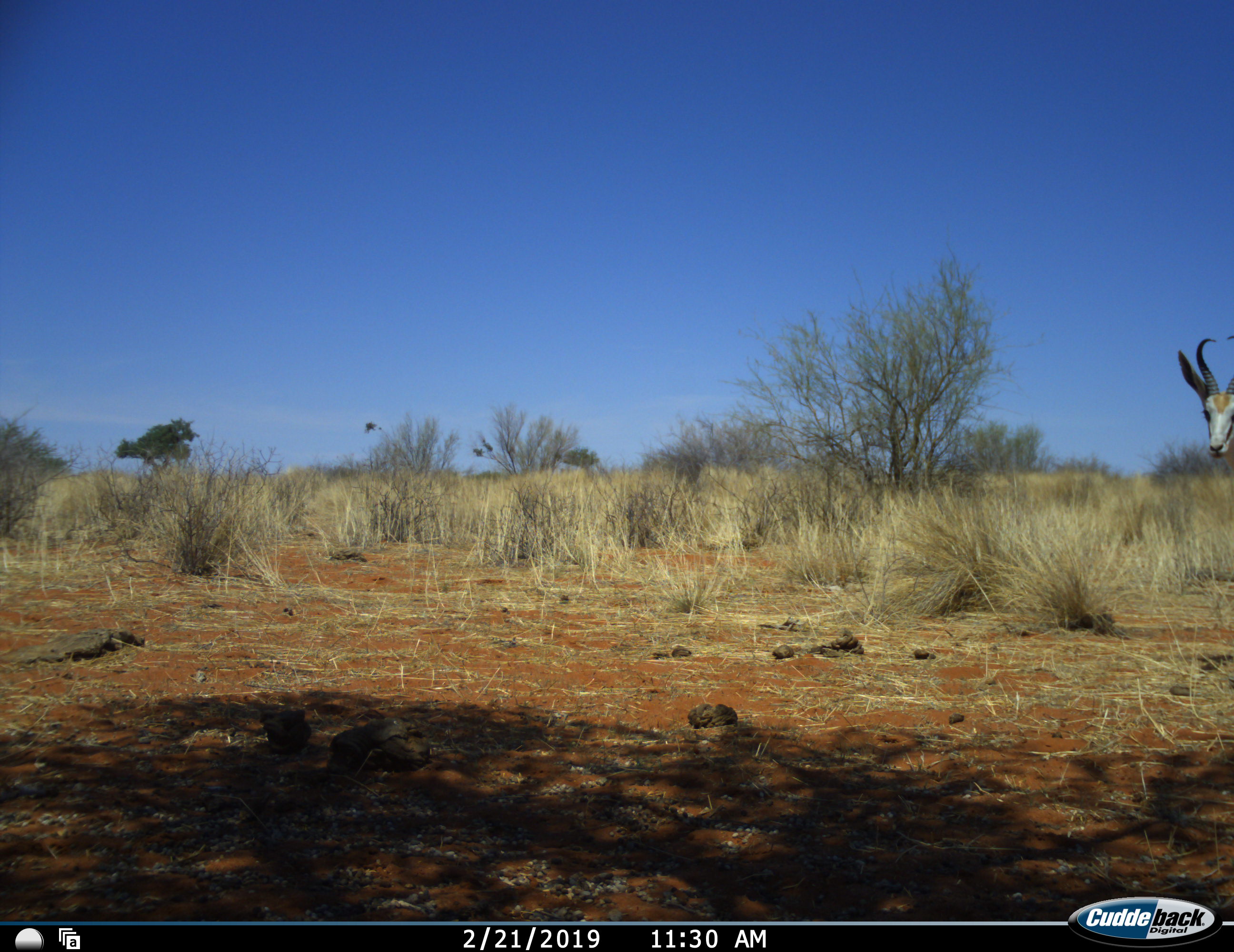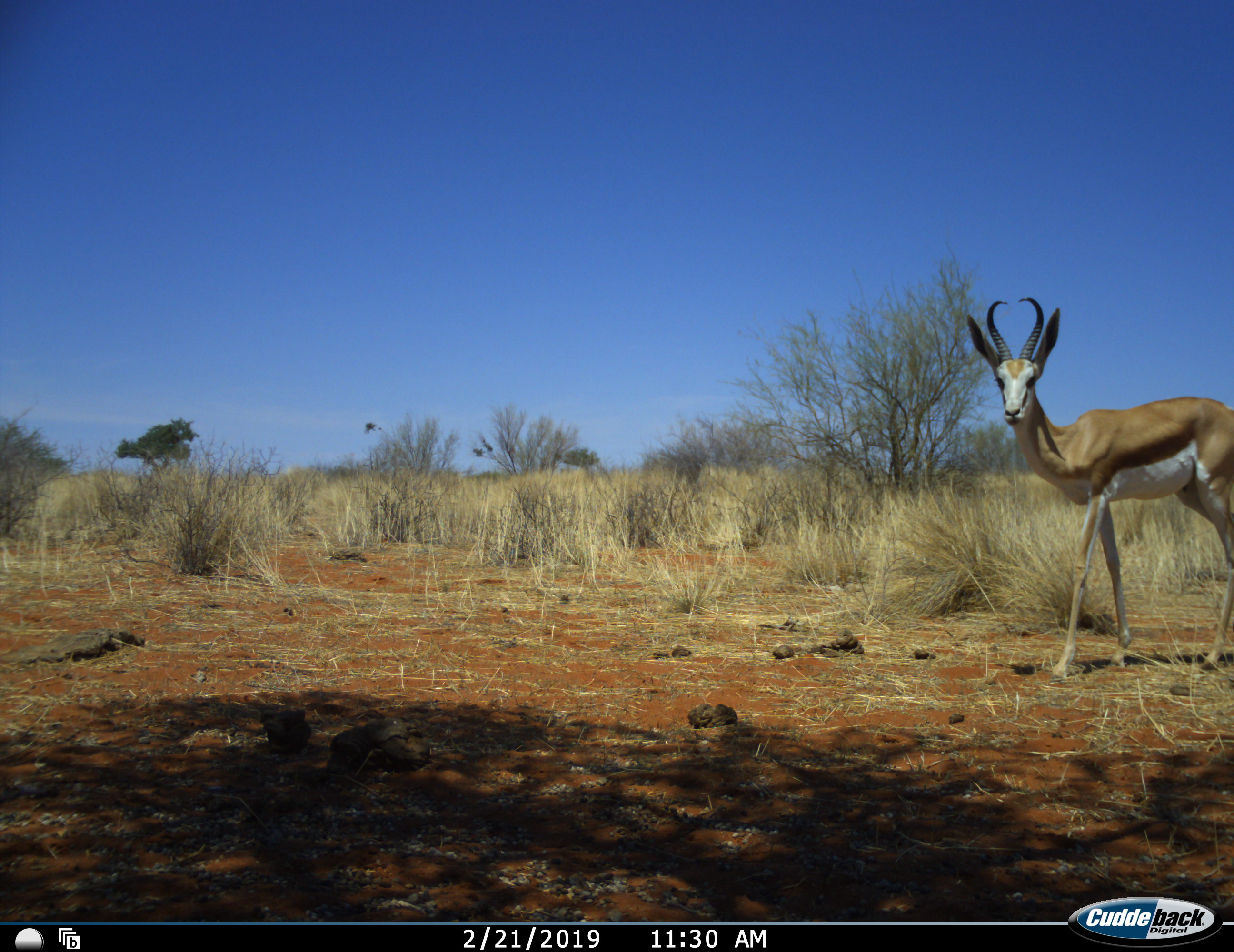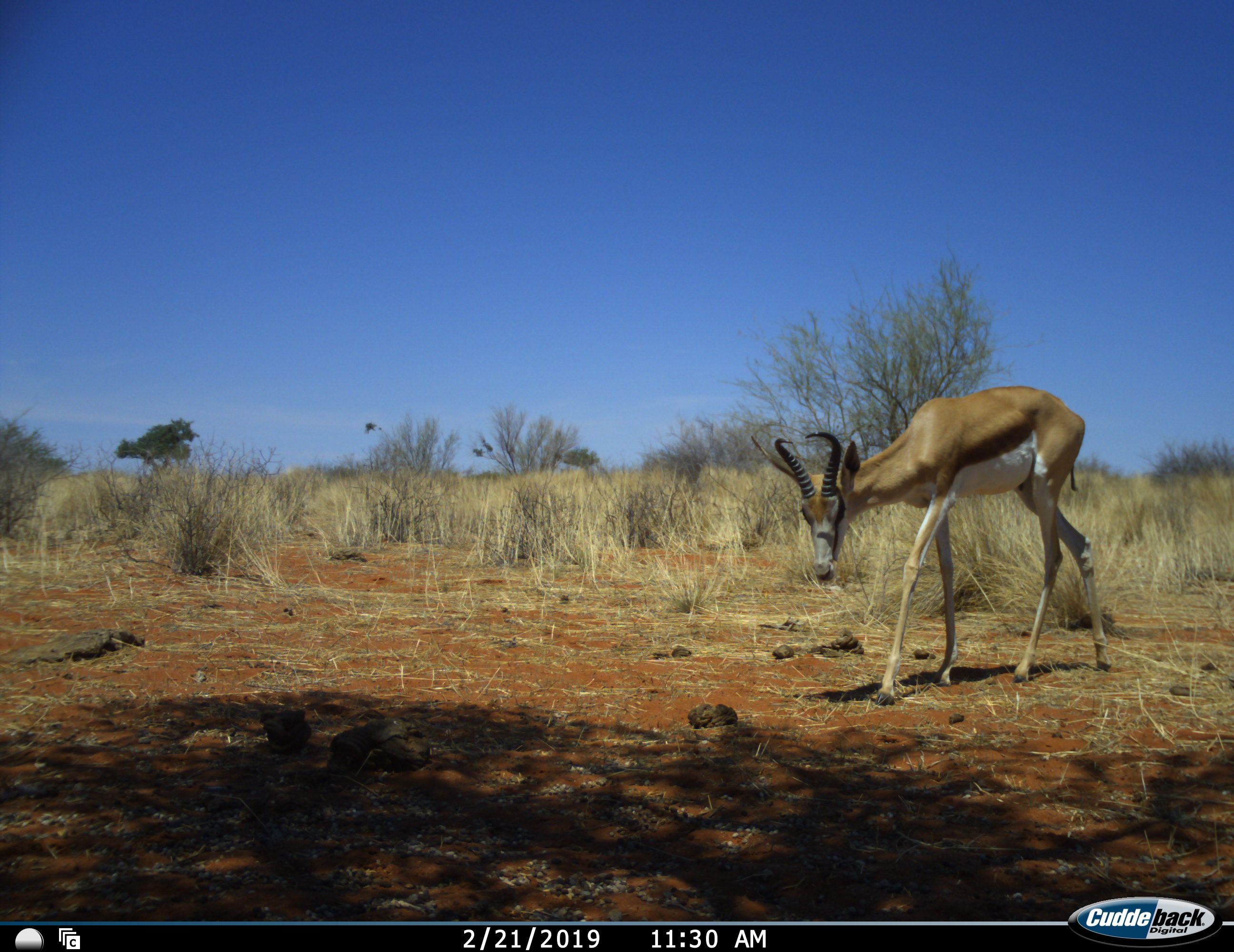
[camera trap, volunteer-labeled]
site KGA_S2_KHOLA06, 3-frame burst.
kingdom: Animalia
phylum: Chordata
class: Mammalia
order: Artiodactyla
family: Bovidae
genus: Antidorcas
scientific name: Antidorcas marsupialis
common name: springbok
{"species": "springbok (Antidorcas marsupialis)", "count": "1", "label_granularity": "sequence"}